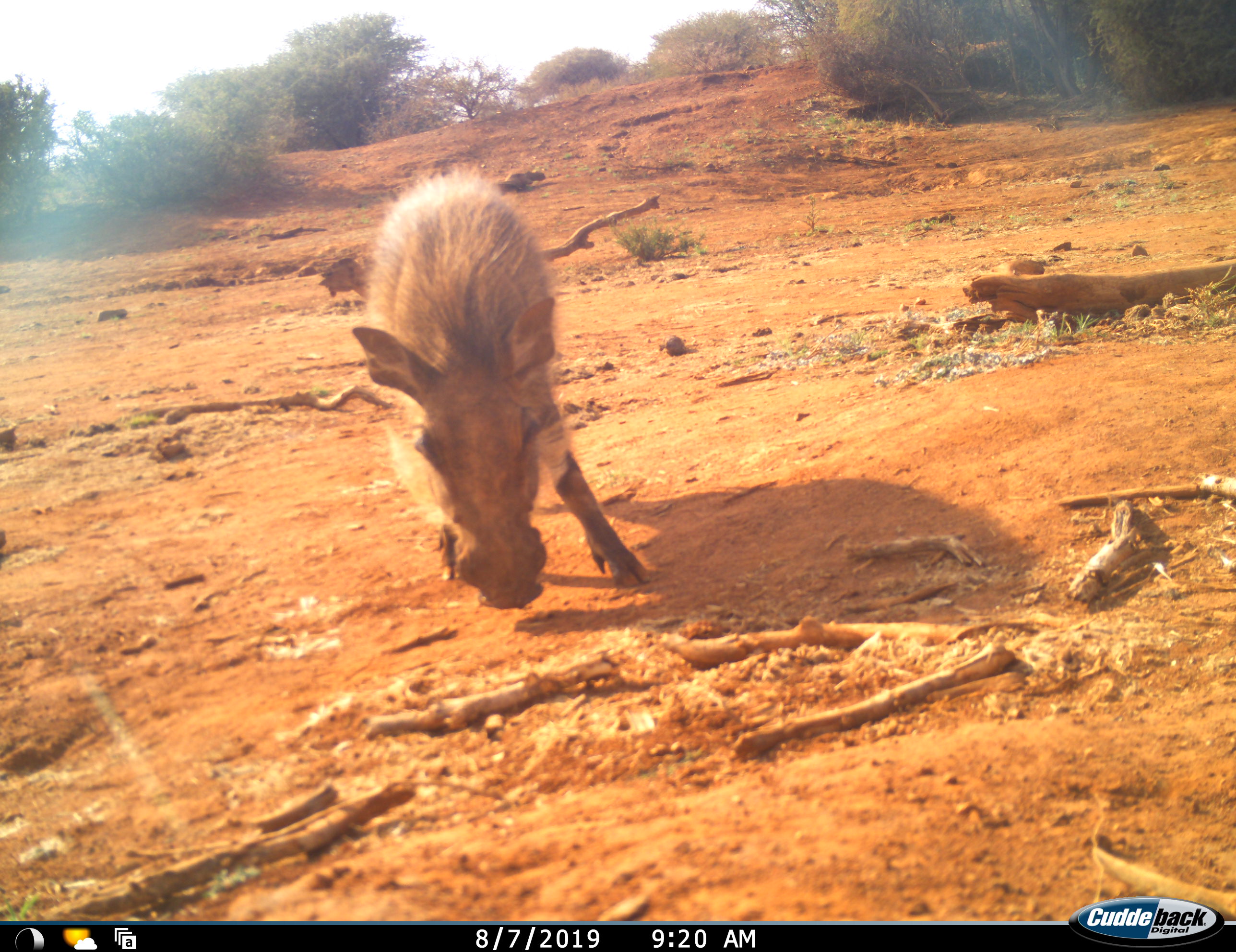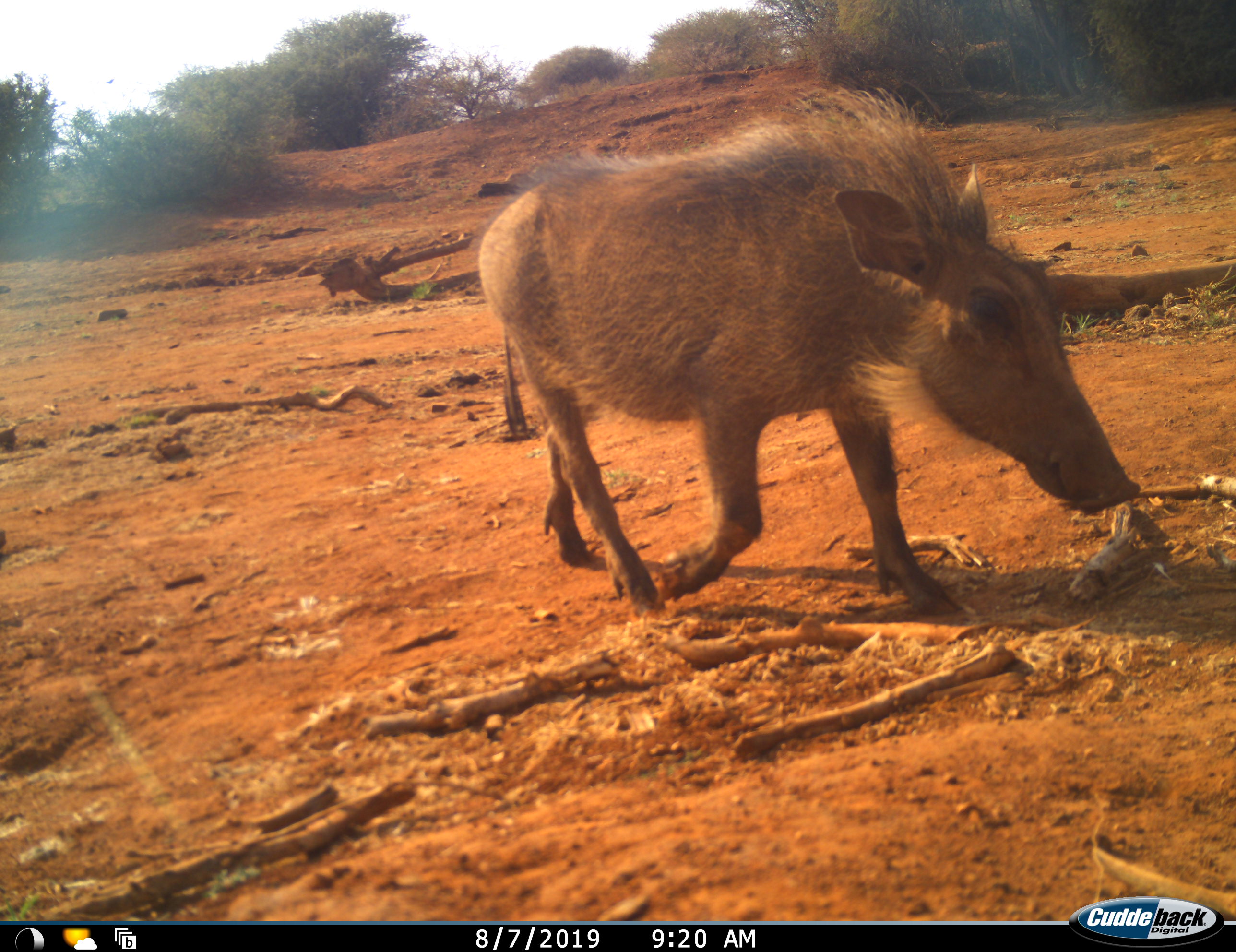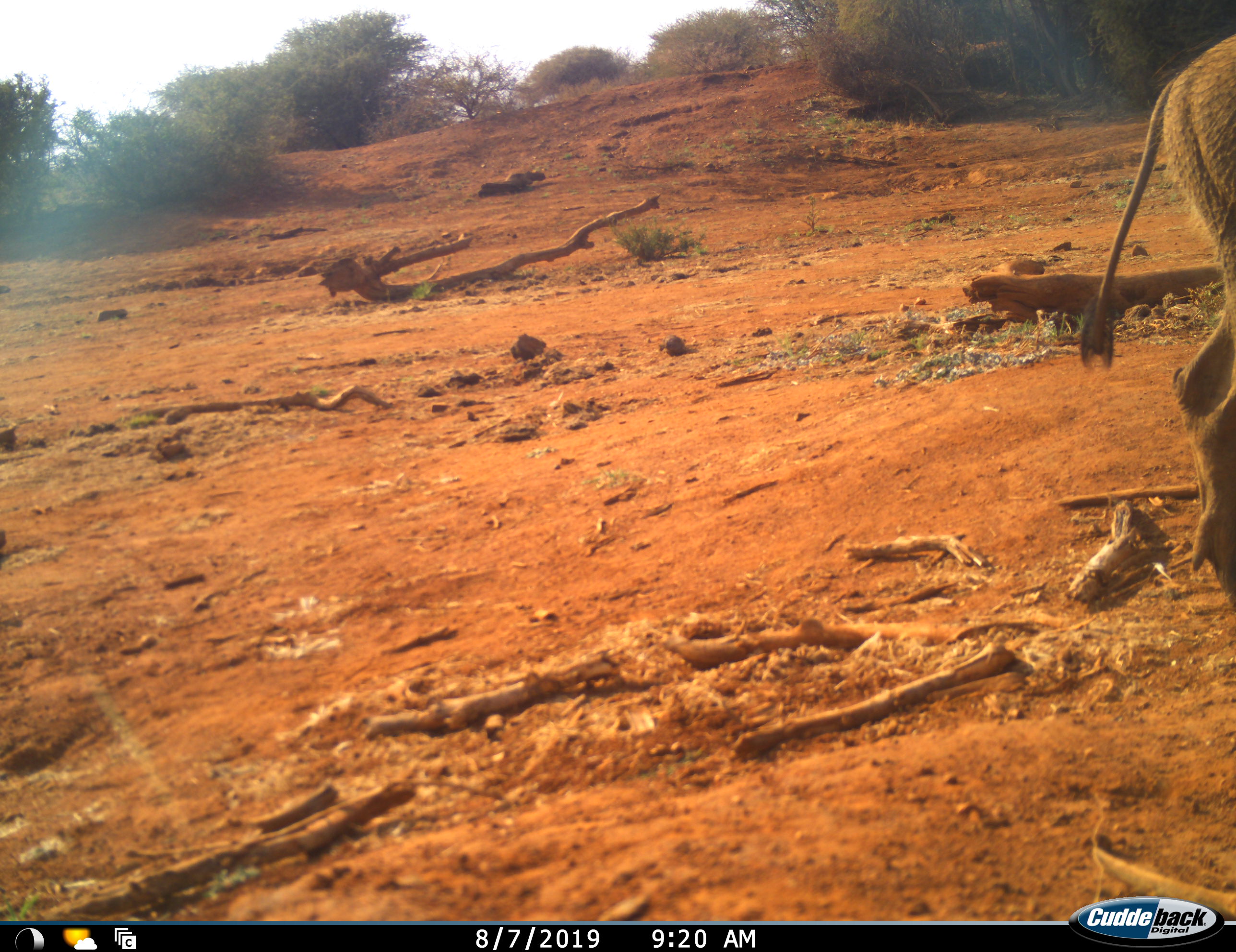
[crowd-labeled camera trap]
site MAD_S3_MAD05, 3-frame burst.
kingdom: Animalia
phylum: Chordata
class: Mammalia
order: Artiodactyla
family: Suidae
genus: Potamochoerus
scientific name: Potamochoerus larvatus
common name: bushpig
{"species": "bushpig (Potamochoerus larvatus)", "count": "1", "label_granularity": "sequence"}